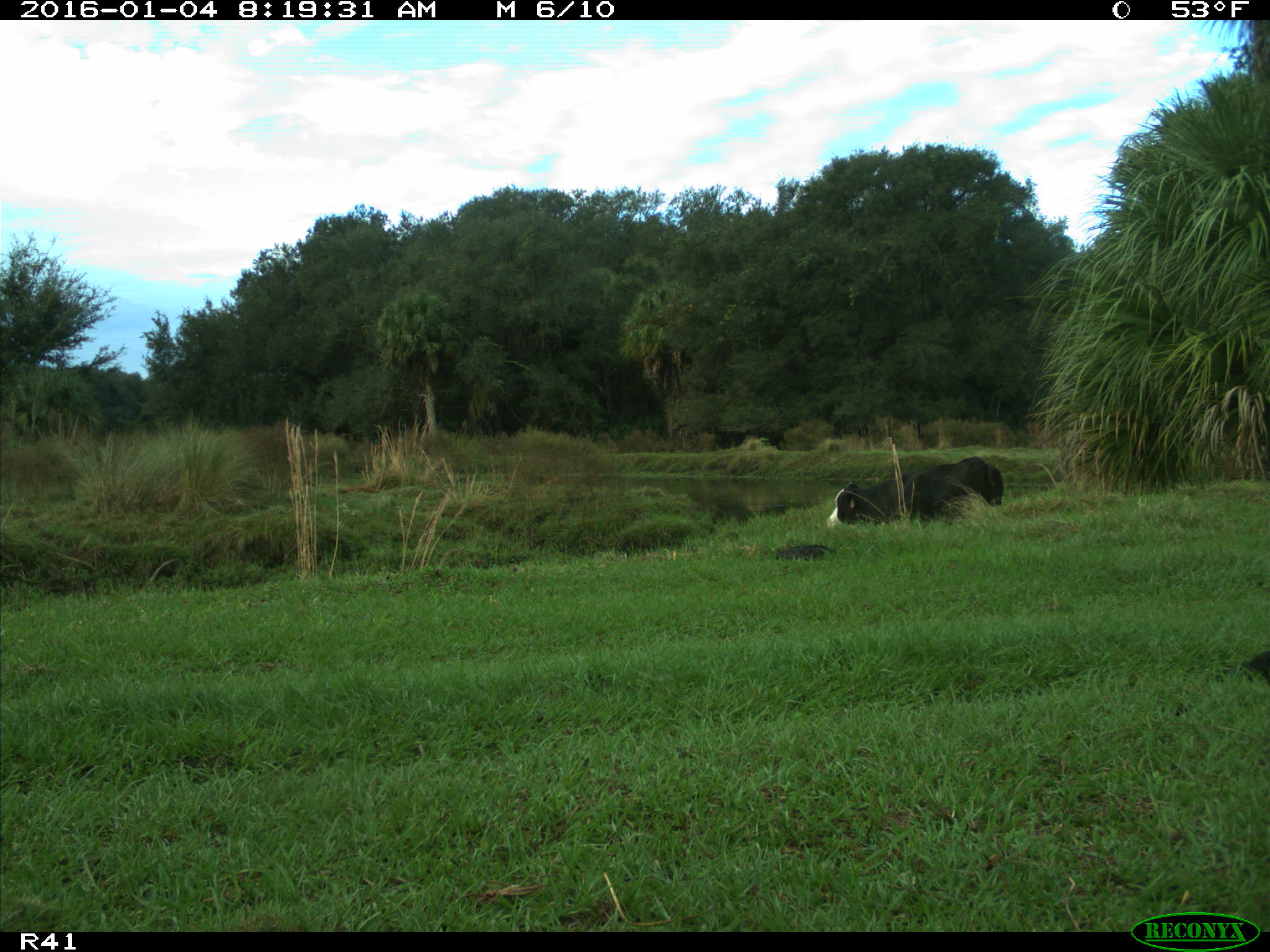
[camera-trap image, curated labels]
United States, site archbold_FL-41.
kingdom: Animalia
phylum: Chordata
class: Mammalia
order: Artiodactyla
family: Bovidae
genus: Bos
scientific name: Bos taurus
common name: domestic cow